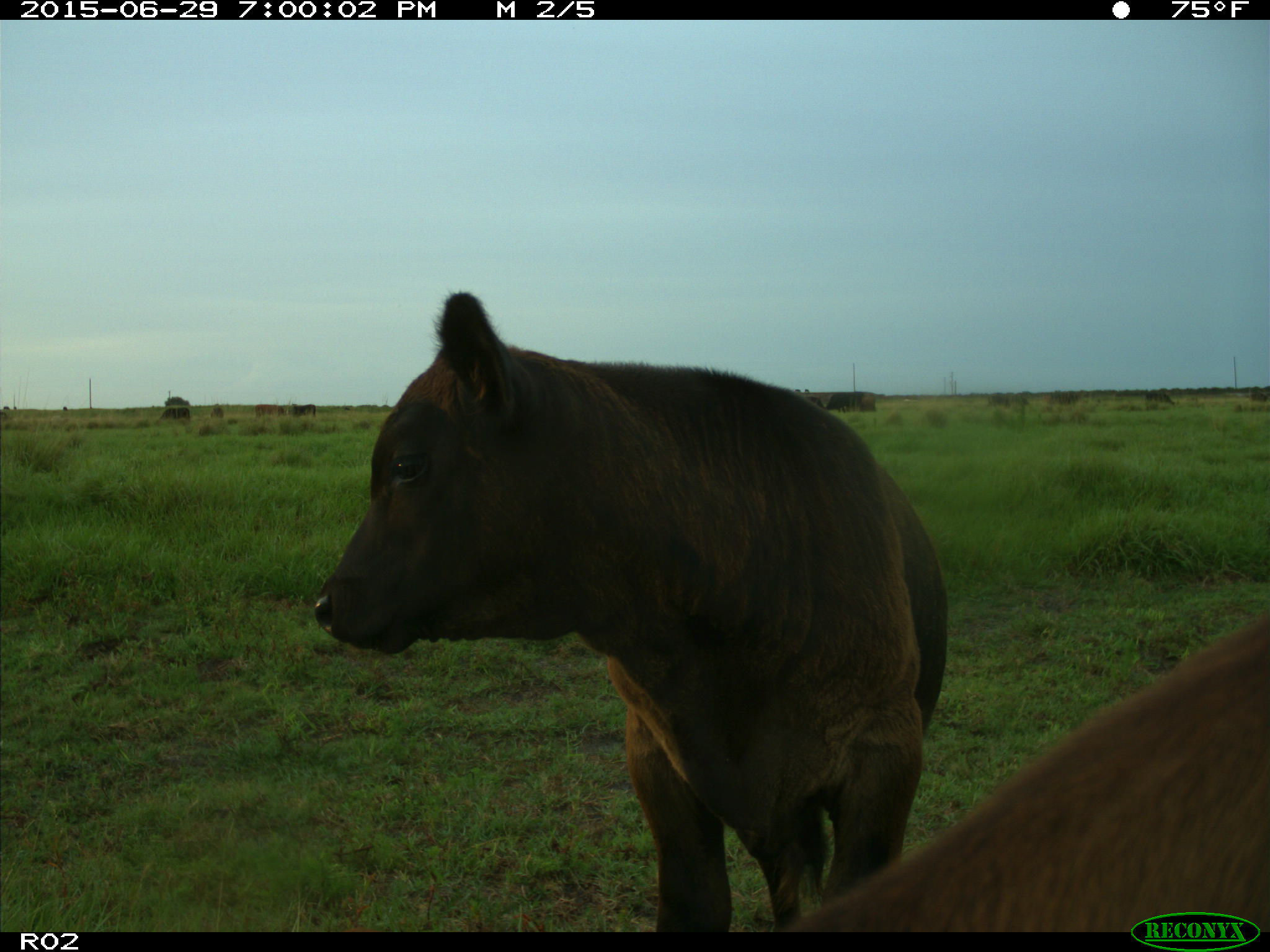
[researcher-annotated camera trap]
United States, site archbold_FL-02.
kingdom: Animalia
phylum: Chordata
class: Mammalia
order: Artiodactyla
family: Bovidae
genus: Bos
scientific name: Bos taurus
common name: domestic cow